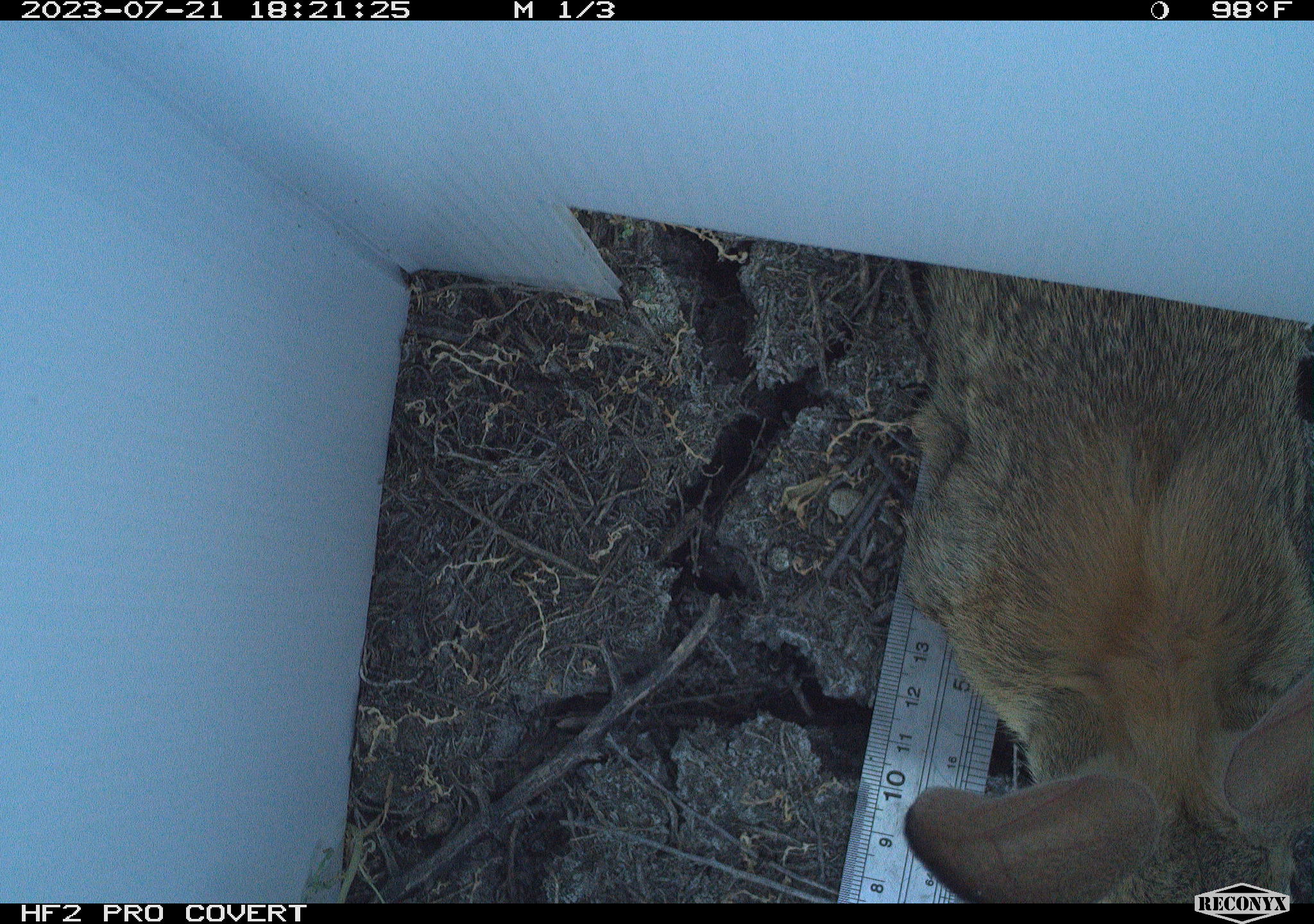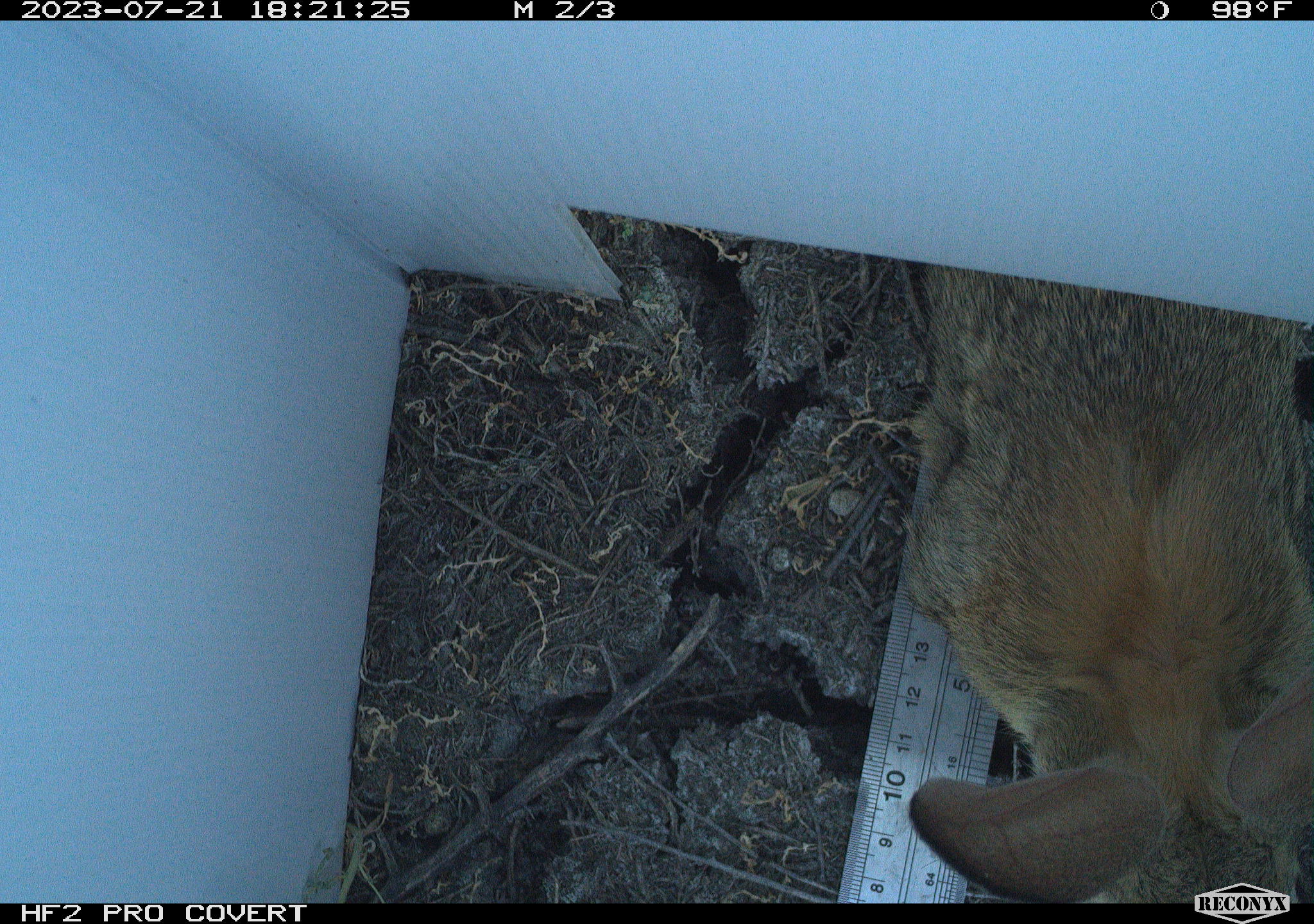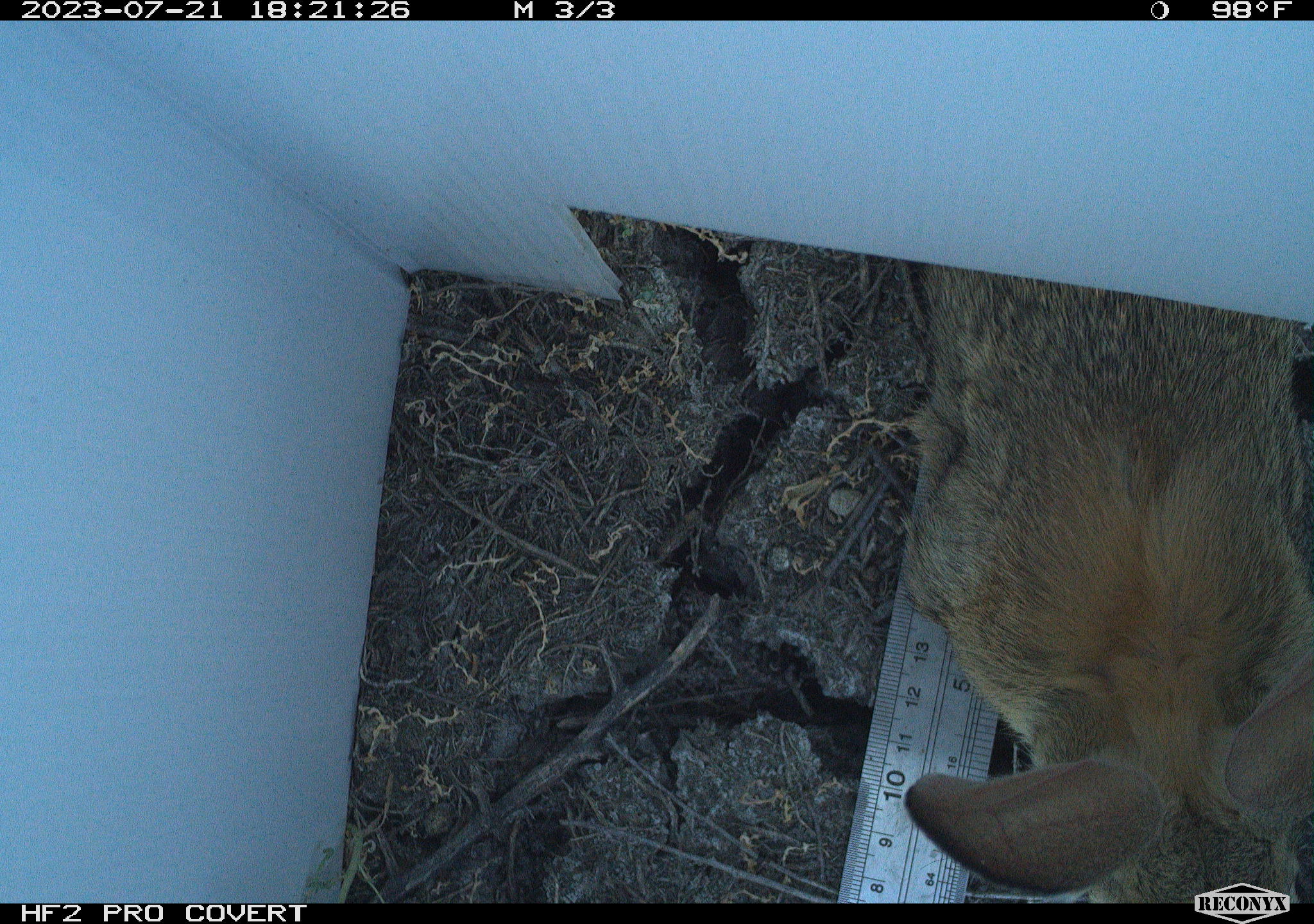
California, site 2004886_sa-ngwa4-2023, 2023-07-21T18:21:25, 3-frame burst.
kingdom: Animalia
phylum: Chordata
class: Mammalia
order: Lagomorpha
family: Leporidae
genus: Sylvilagus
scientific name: Sylvilagus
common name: cottontail rabbits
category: sylvilagus species